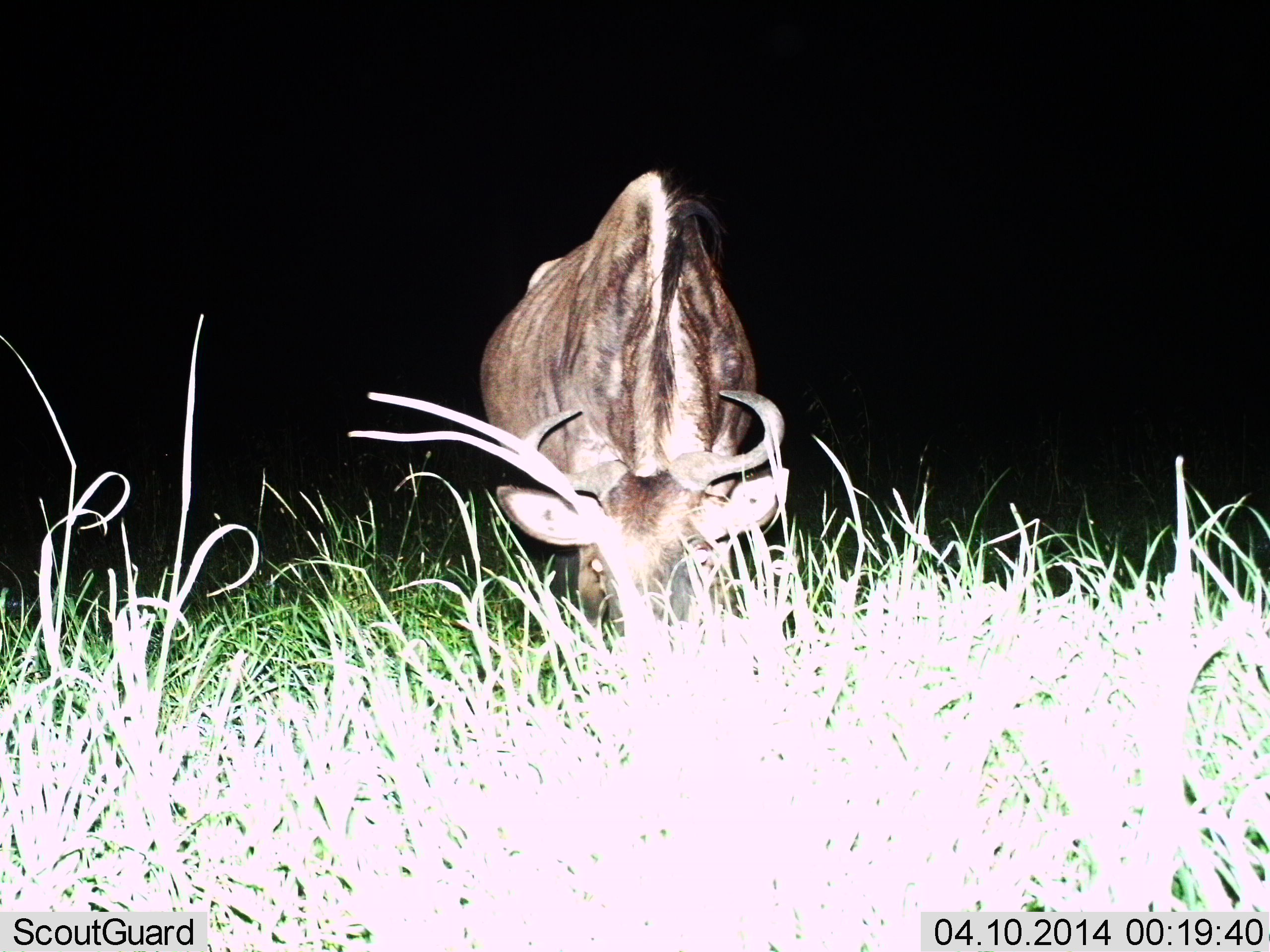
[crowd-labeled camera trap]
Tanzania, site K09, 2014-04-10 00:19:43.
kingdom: Animalia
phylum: Chordata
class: Mammalia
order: Artiodactyla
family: Bovidae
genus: Connochaetes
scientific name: Connochaetes taurinus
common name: blue wildebeest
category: wildebeest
Wildebeest (blue wildebeest) (Connochaetes taurinus), count 1. Behavior (volunteer vote fractions): standing 30%, resting 0%, moving 0%, interacting 0%. Young present (vote fraction): 0%. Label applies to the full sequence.